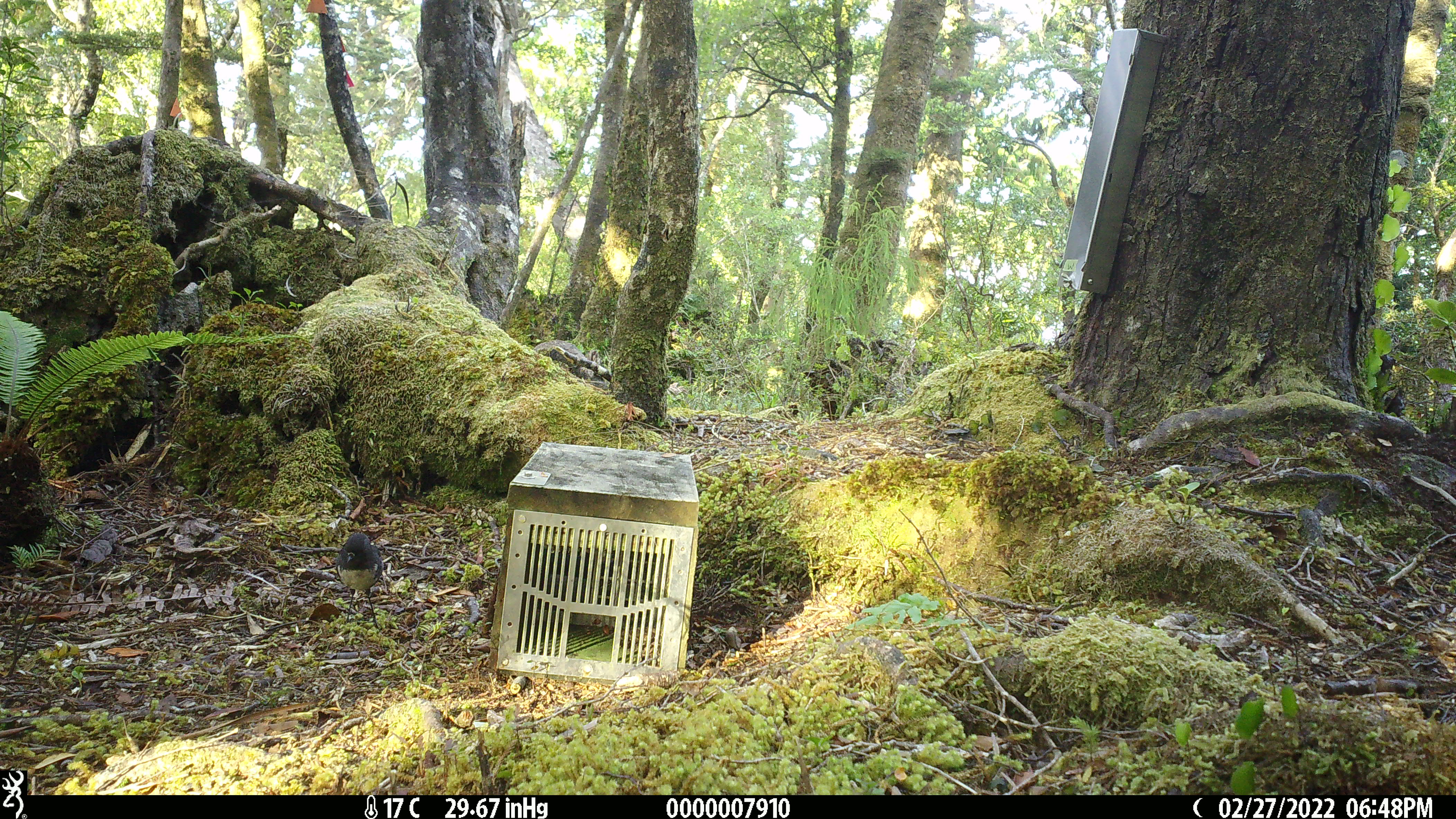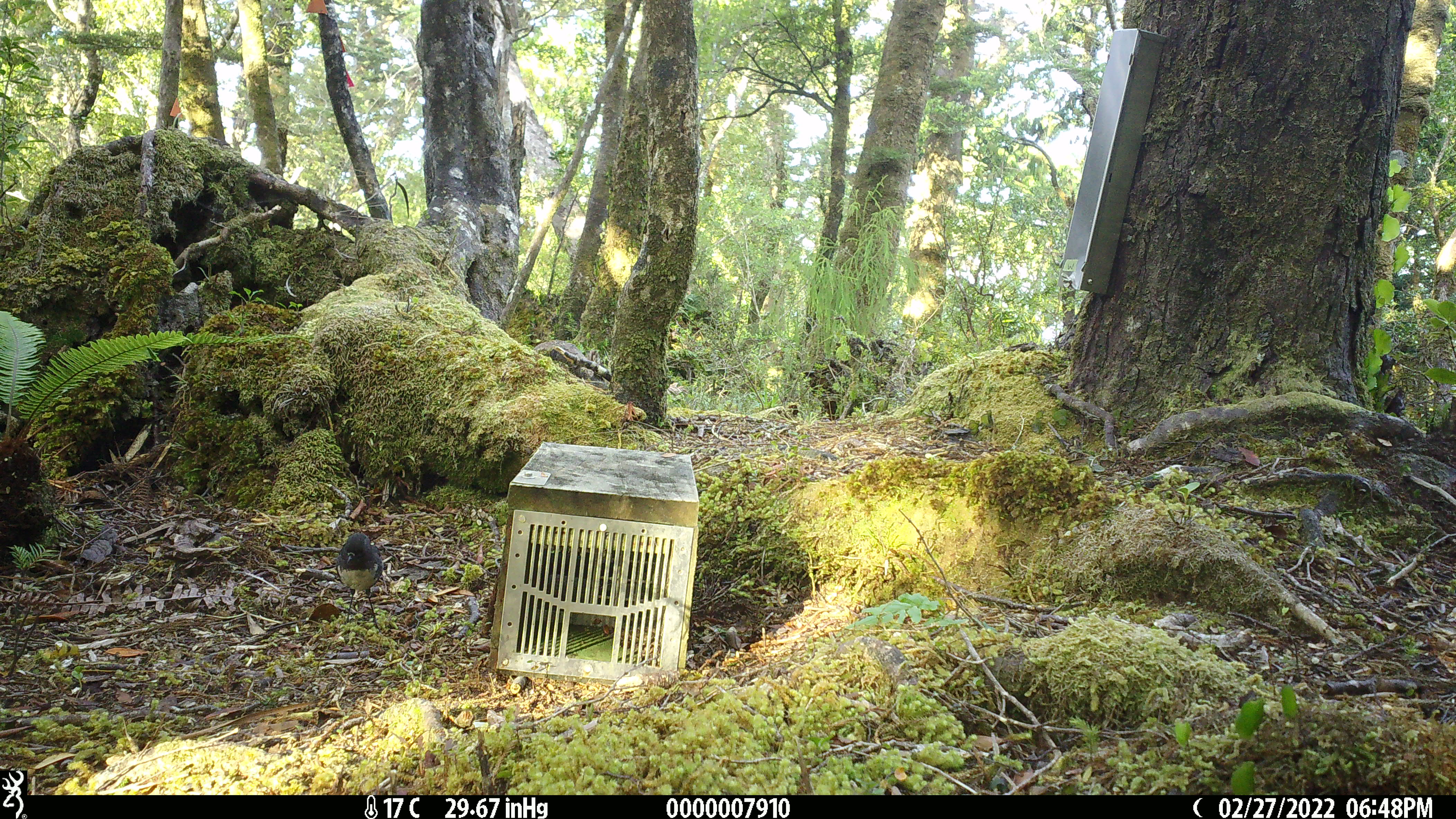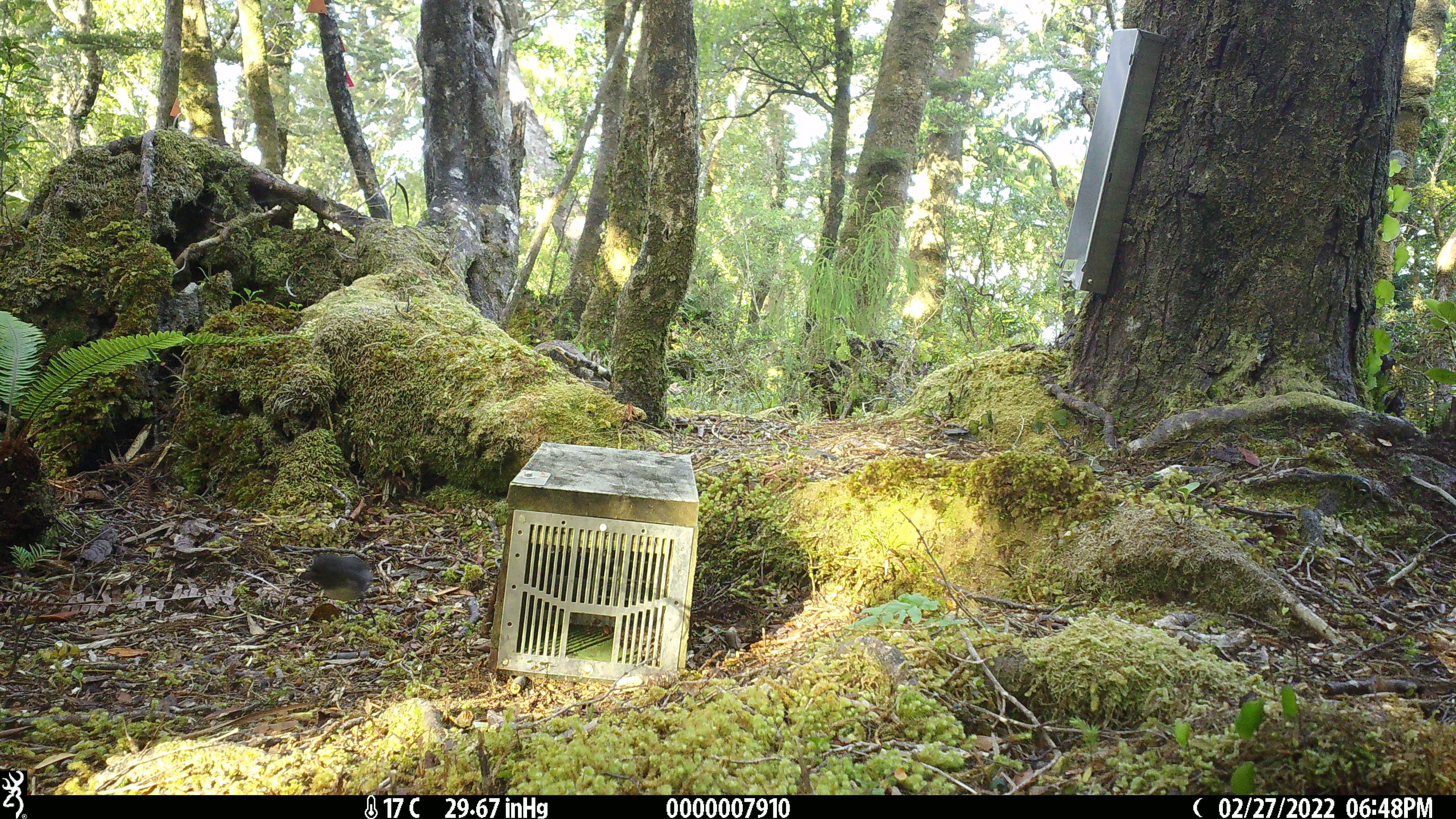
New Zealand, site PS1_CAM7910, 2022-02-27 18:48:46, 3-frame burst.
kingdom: Animalia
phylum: Chordata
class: Aves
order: Passeriformes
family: Petroicidae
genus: Petroica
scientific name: Petroica australis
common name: new zealand robin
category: robin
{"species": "robin (new zealand robin) (Petroica australis)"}